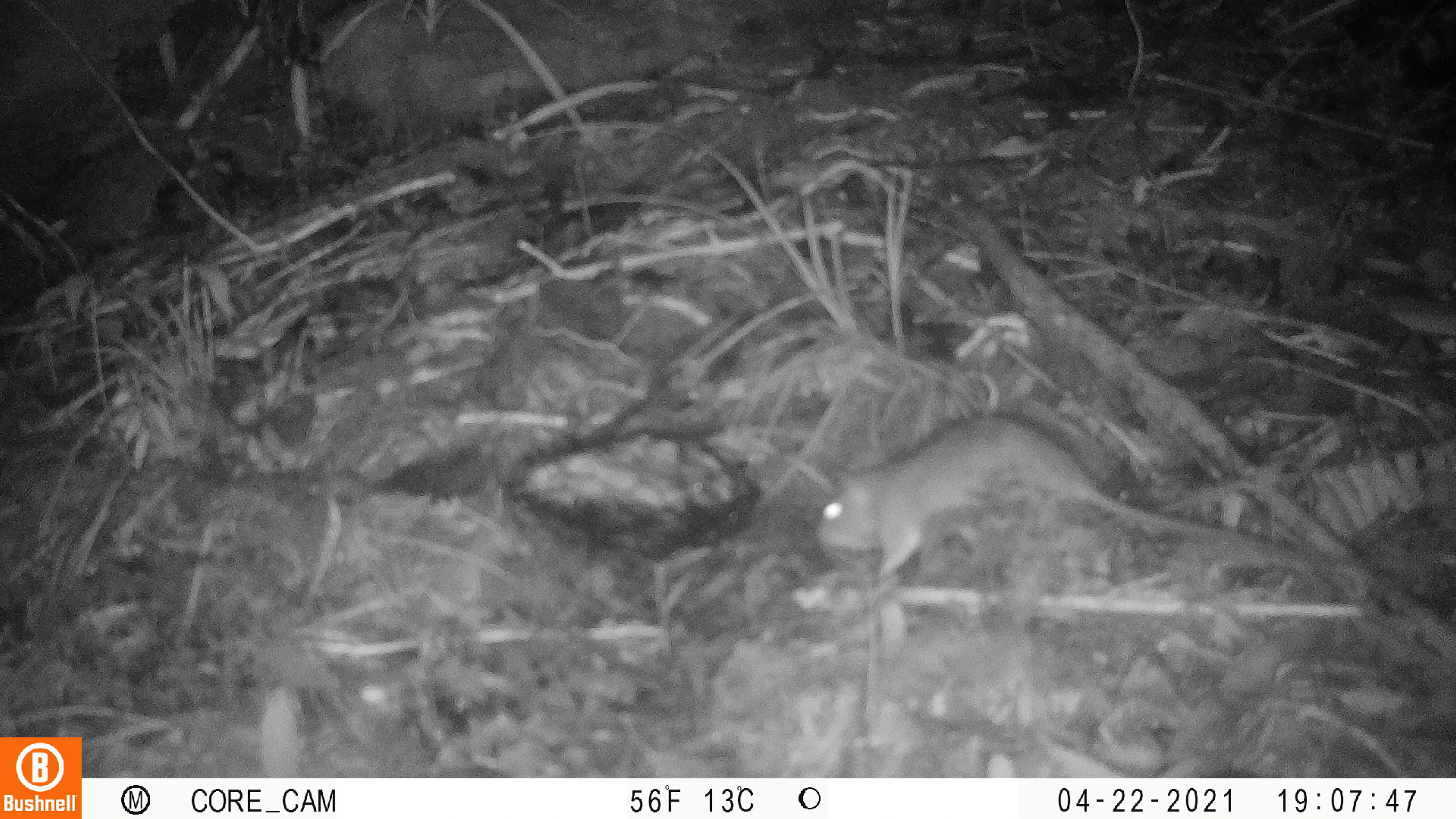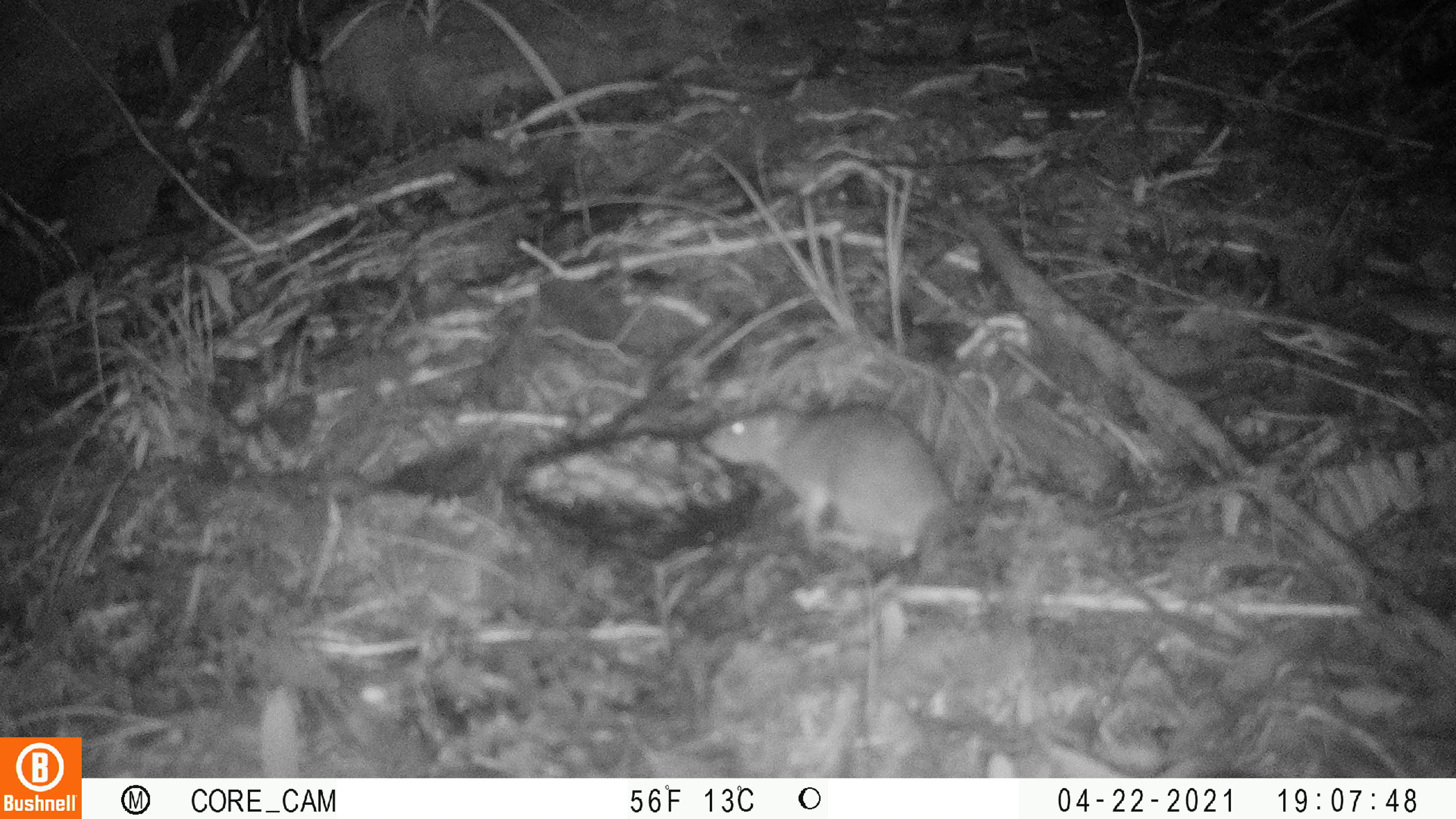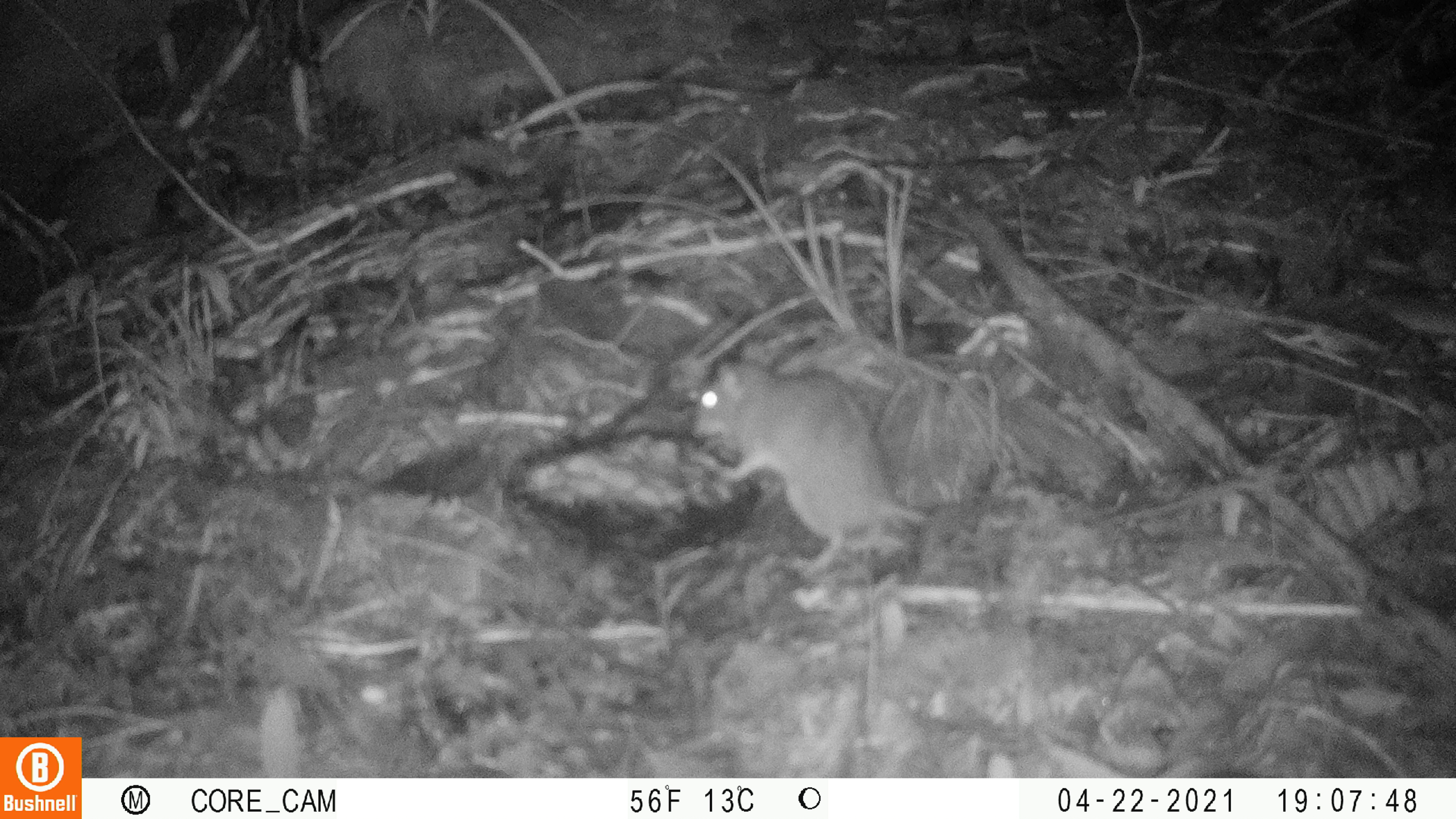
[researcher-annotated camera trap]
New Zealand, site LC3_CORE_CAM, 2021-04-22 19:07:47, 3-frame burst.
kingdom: Animalia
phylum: Chordata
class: Mammalia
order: Rodentia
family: Muridae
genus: Rattus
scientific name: Rattus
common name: rat